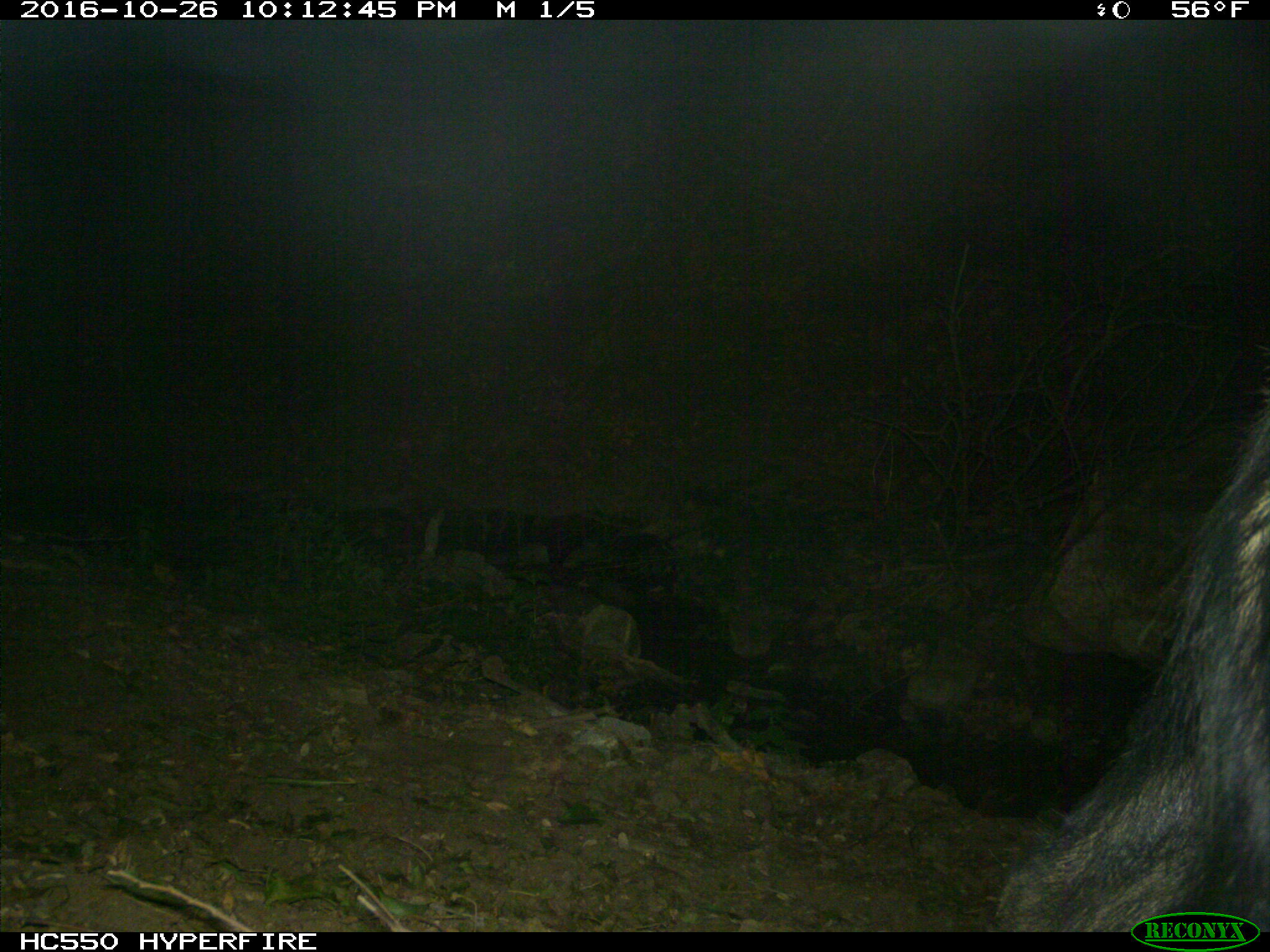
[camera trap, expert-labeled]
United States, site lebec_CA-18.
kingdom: Animalia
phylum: Chordata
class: Mammalia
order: Artiodactyla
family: Suidae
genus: Sus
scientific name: Sus scrofa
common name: wild boar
Sus scrofa (wild boar).